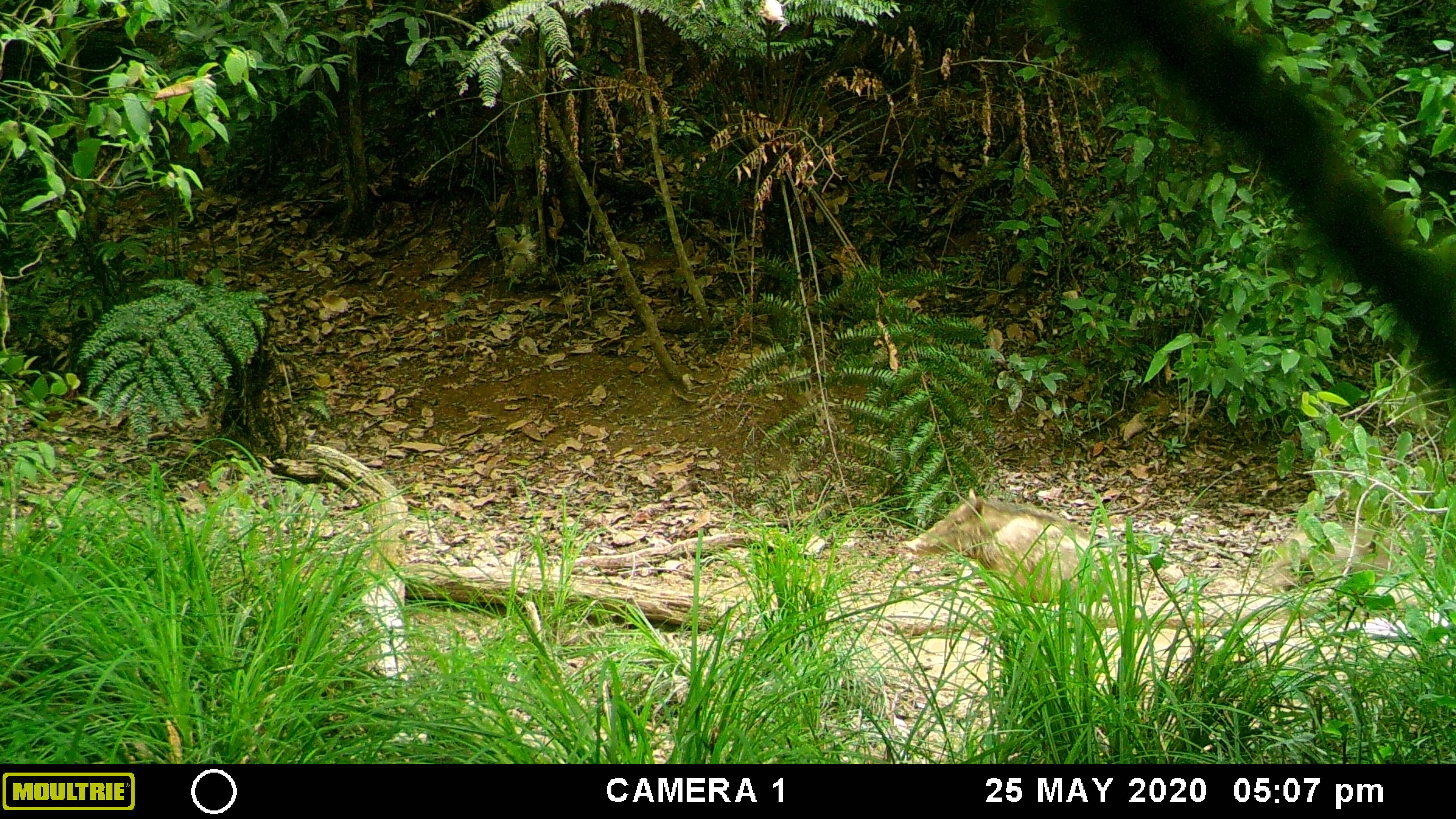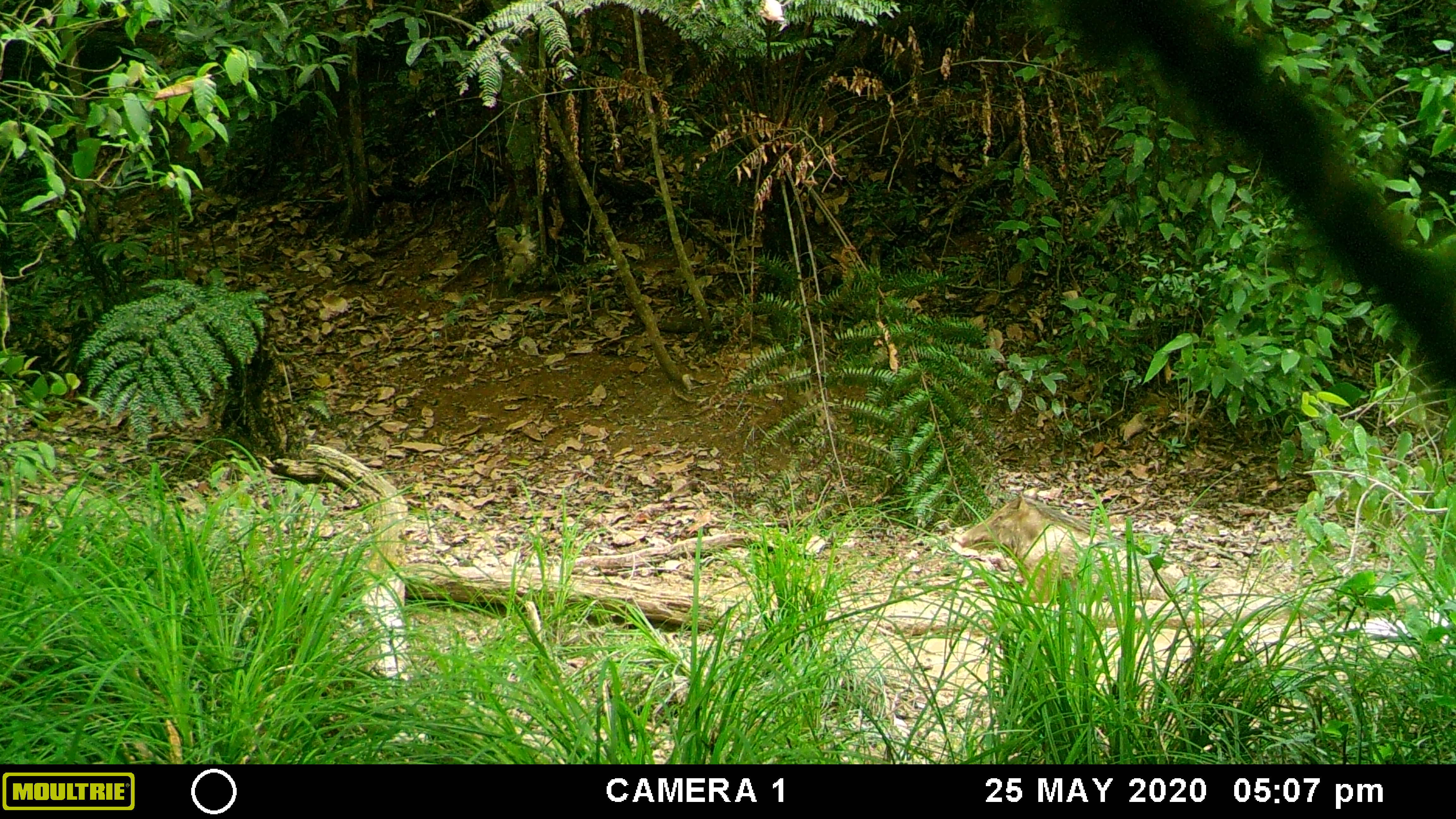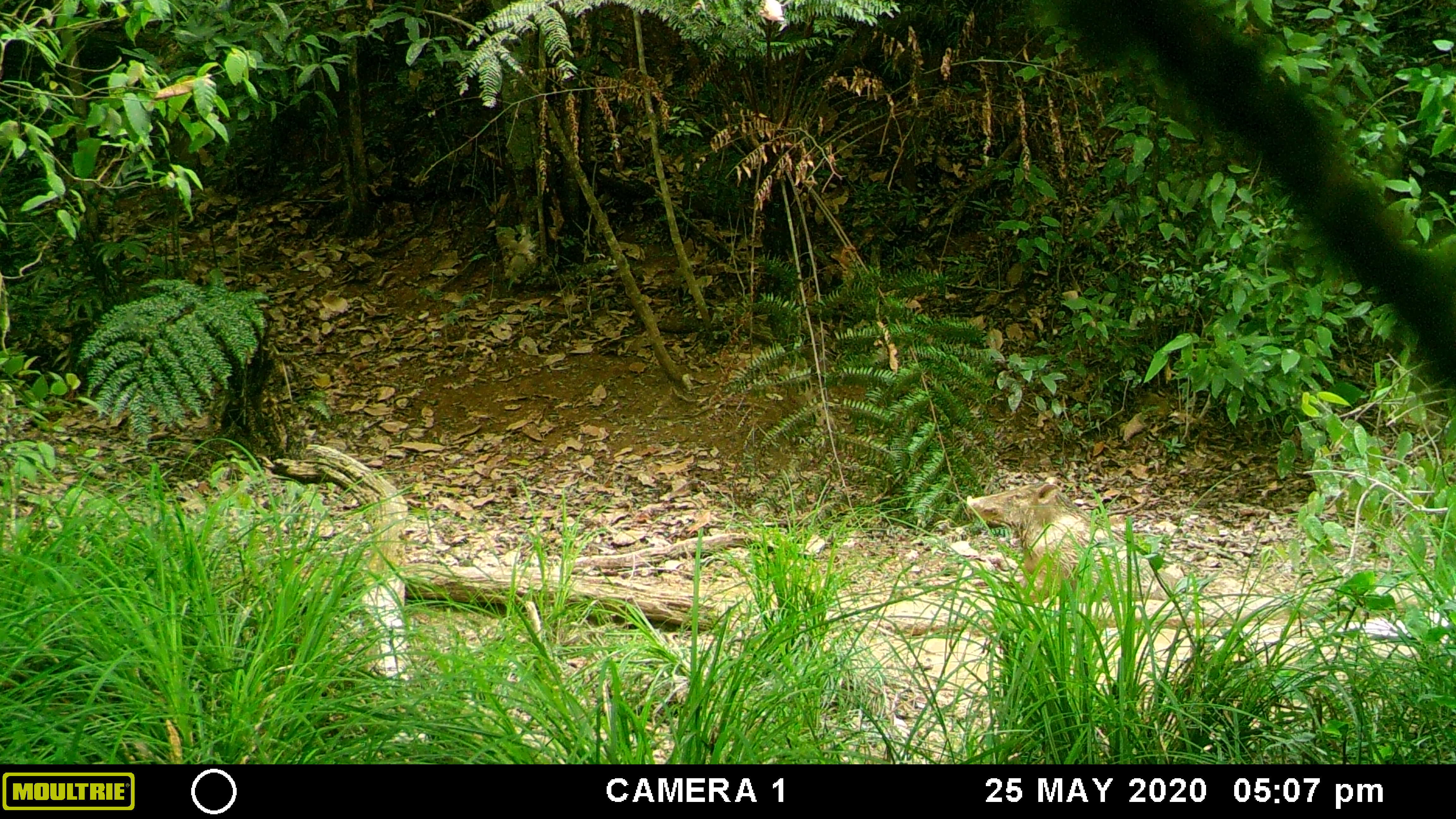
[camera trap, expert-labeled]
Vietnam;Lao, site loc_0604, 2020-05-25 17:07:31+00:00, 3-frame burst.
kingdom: Animalia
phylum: Chordata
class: Mammalia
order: Artiodactyla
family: Suidae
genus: Sus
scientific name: Sus scrofa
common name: eurasian wild pig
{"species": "eurasian wild pig (Sus scrofa)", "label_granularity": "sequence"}